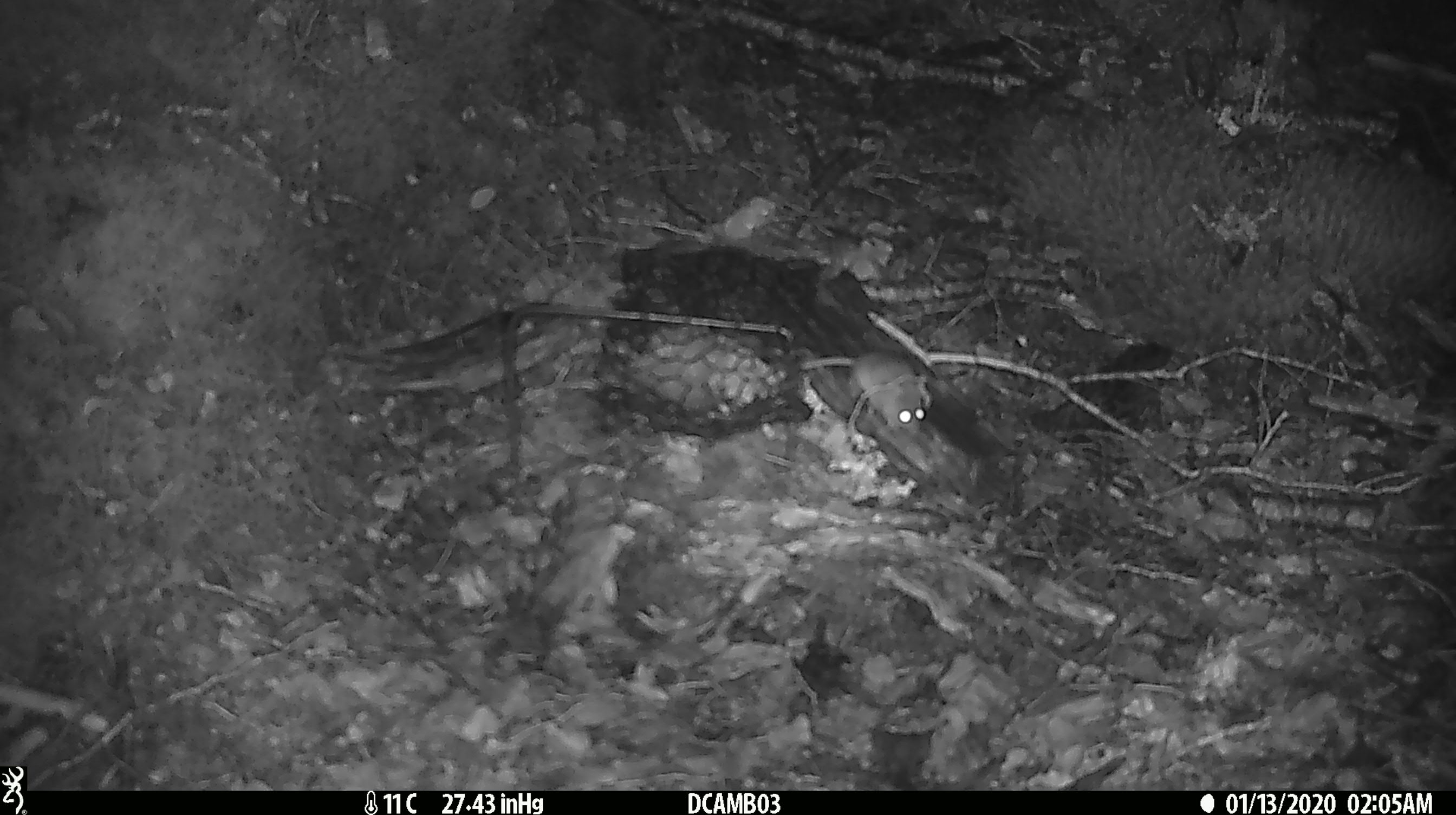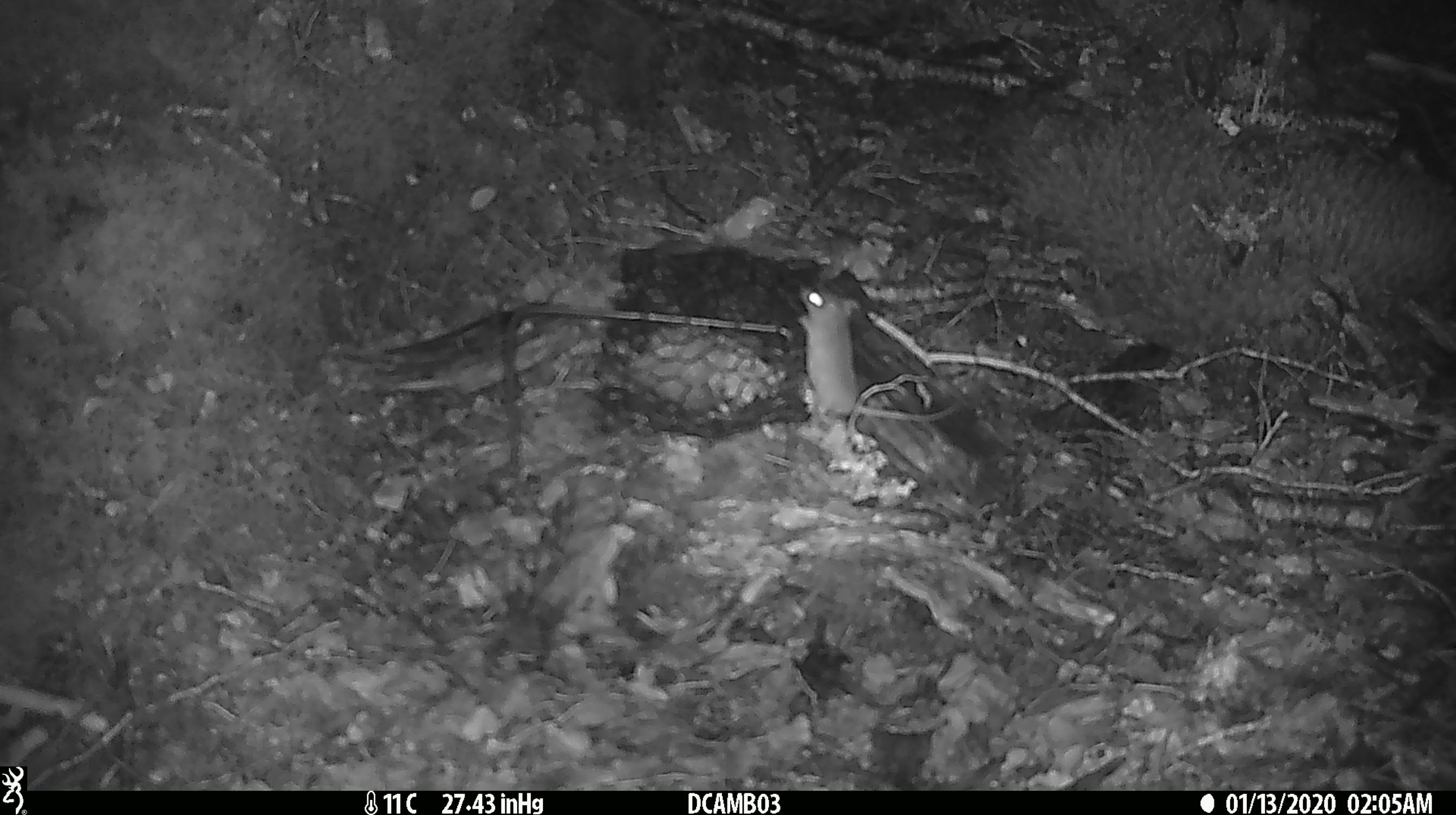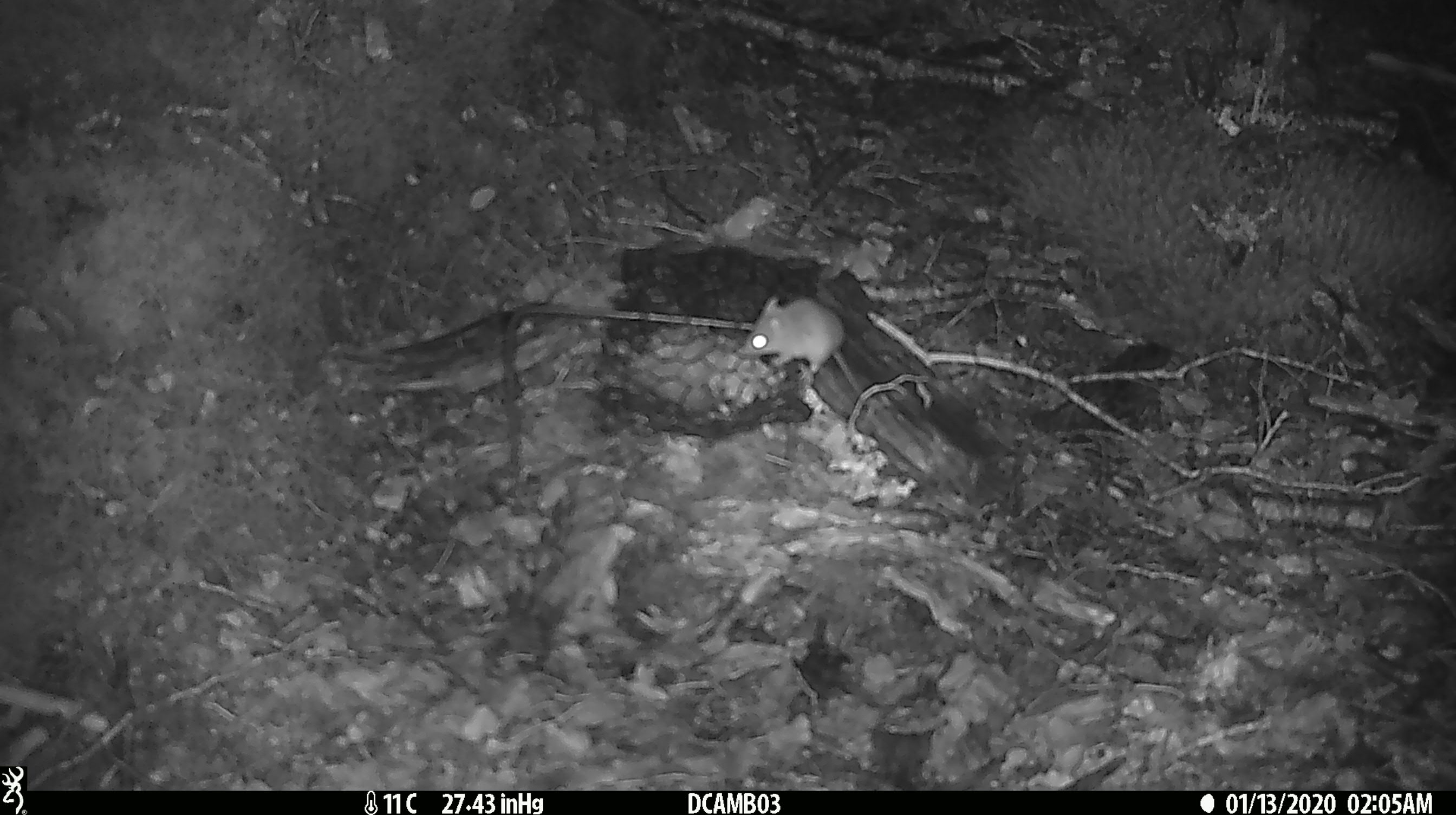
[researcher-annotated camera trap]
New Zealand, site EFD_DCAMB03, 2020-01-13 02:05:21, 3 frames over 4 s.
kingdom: Animalia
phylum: Chordata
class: Mammalia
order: Rodentia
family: Muridae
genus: Mus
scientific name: Mus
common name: mouse